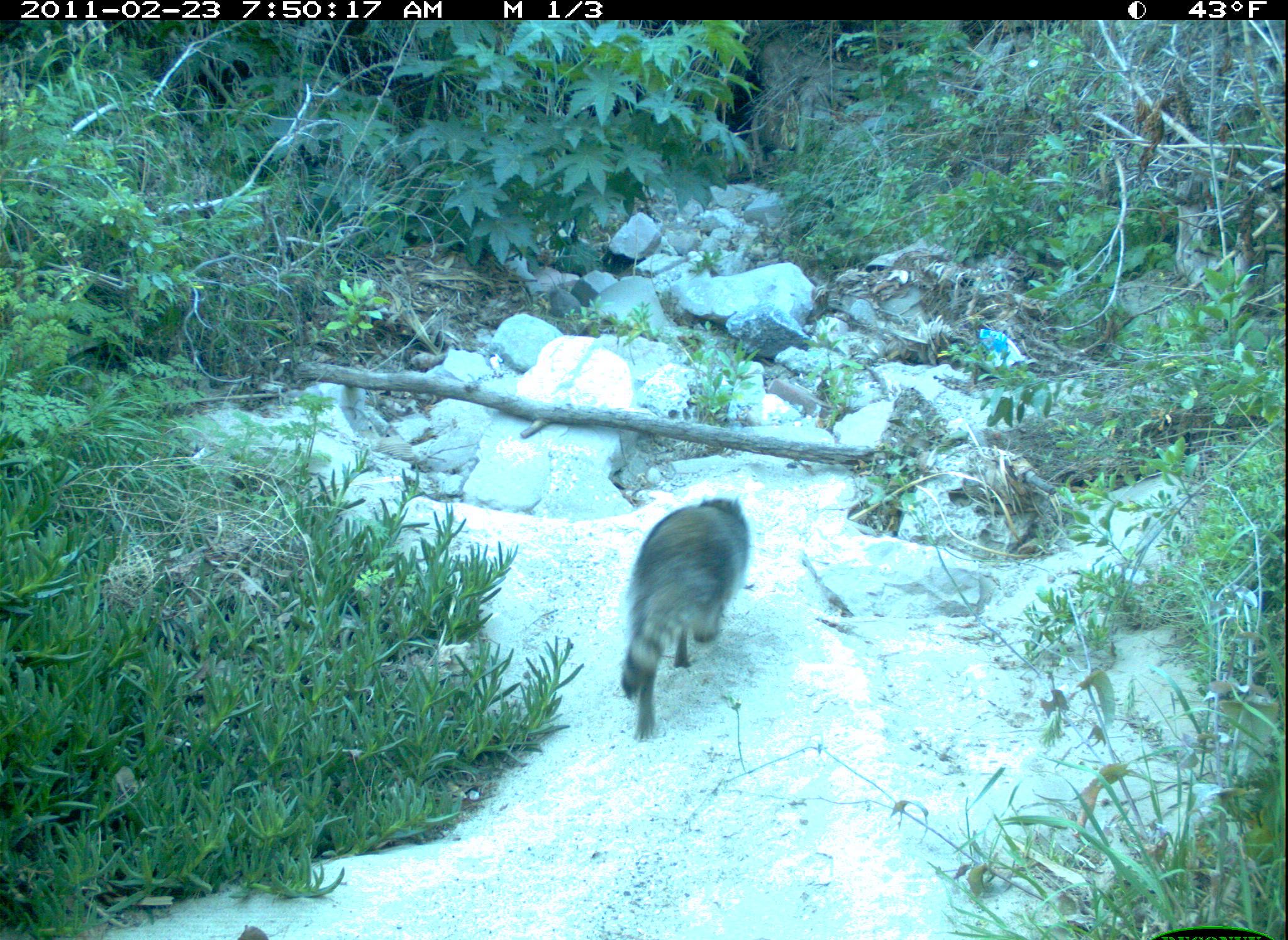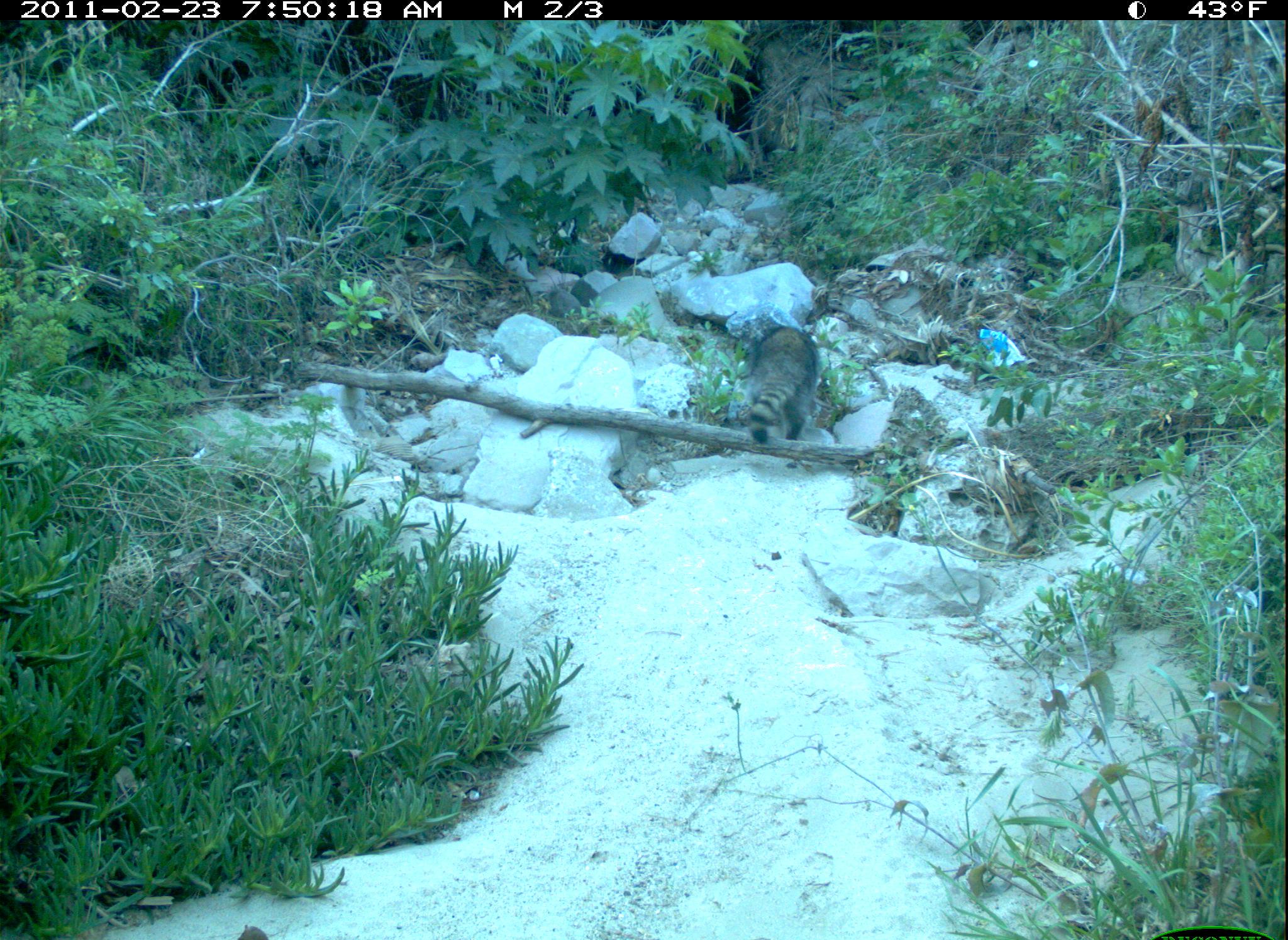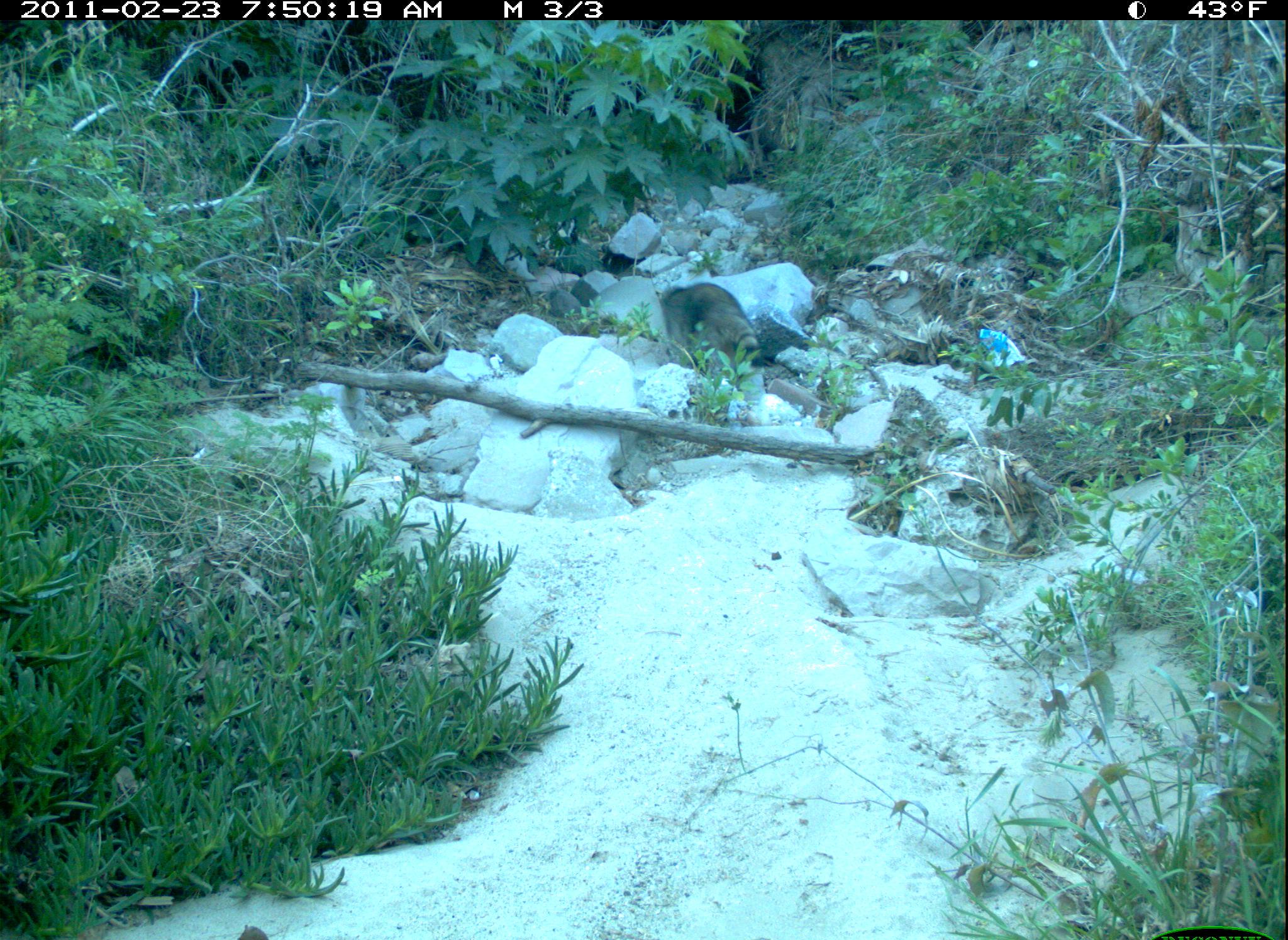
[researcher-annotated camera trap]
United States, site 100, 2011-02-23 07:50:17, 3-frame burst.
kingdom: Animalia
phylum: Chordata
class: Mammalia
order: Carnivora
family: Procyonidae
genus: Procyon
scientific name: Procyon lotor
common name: raccoon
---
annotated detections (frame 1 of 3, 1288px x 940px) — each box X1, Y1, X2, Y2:
raccoon: 604, 485, 778, 746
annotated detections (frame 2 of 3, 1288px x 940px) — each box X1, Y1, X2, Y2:
raccoon: 731, 321, 831, 456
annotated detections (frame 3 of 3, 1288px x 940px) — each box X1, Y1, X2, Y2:
raccoon: 655, 272, 779, 388